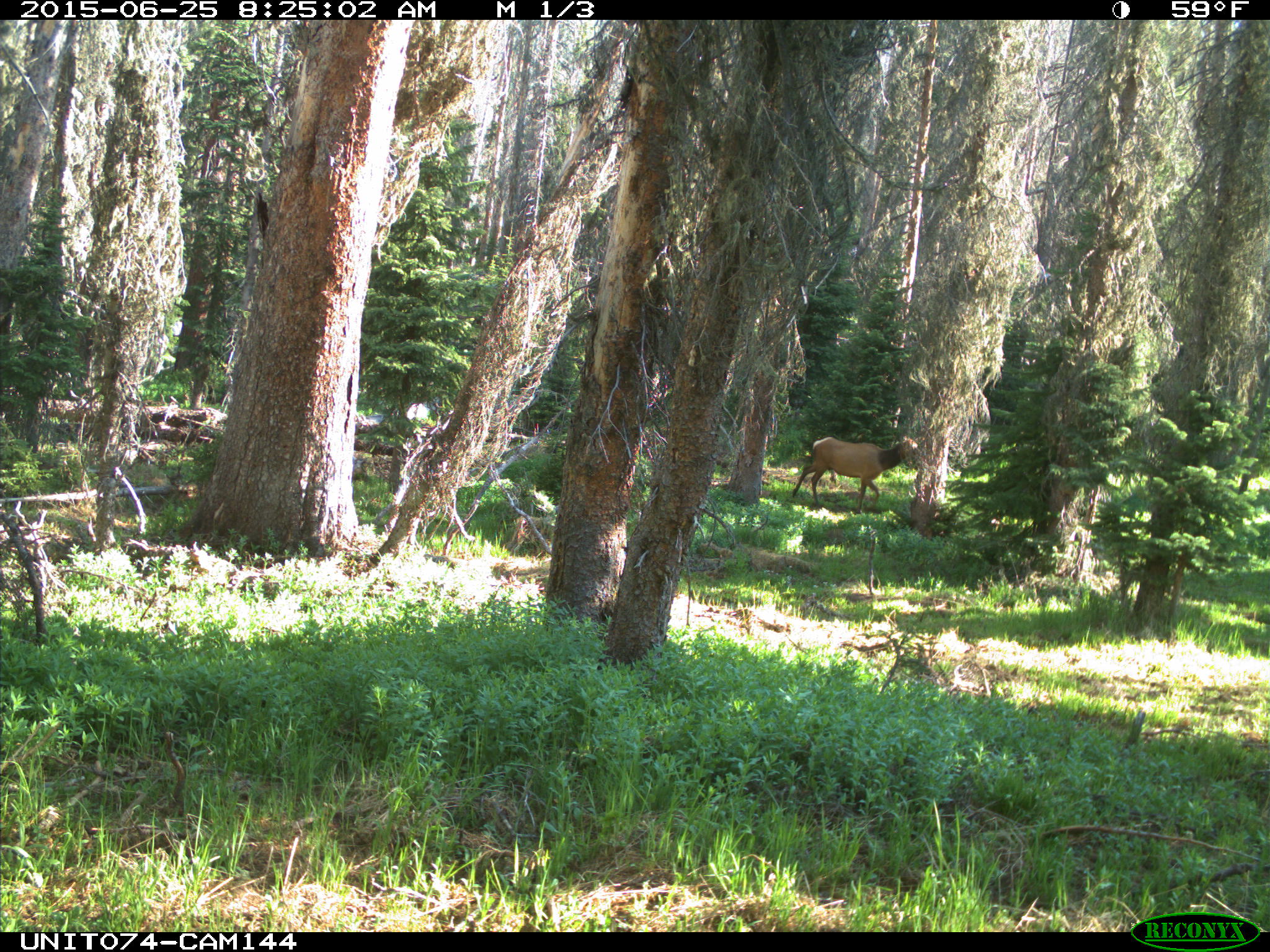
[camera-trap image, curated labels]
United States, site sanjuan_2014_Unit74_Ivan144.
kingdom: Animalia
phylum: Chordata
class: Mammalia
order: Artiodactyla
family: Cervidae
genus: Cervus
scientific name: Cervus elaphus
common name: red deer